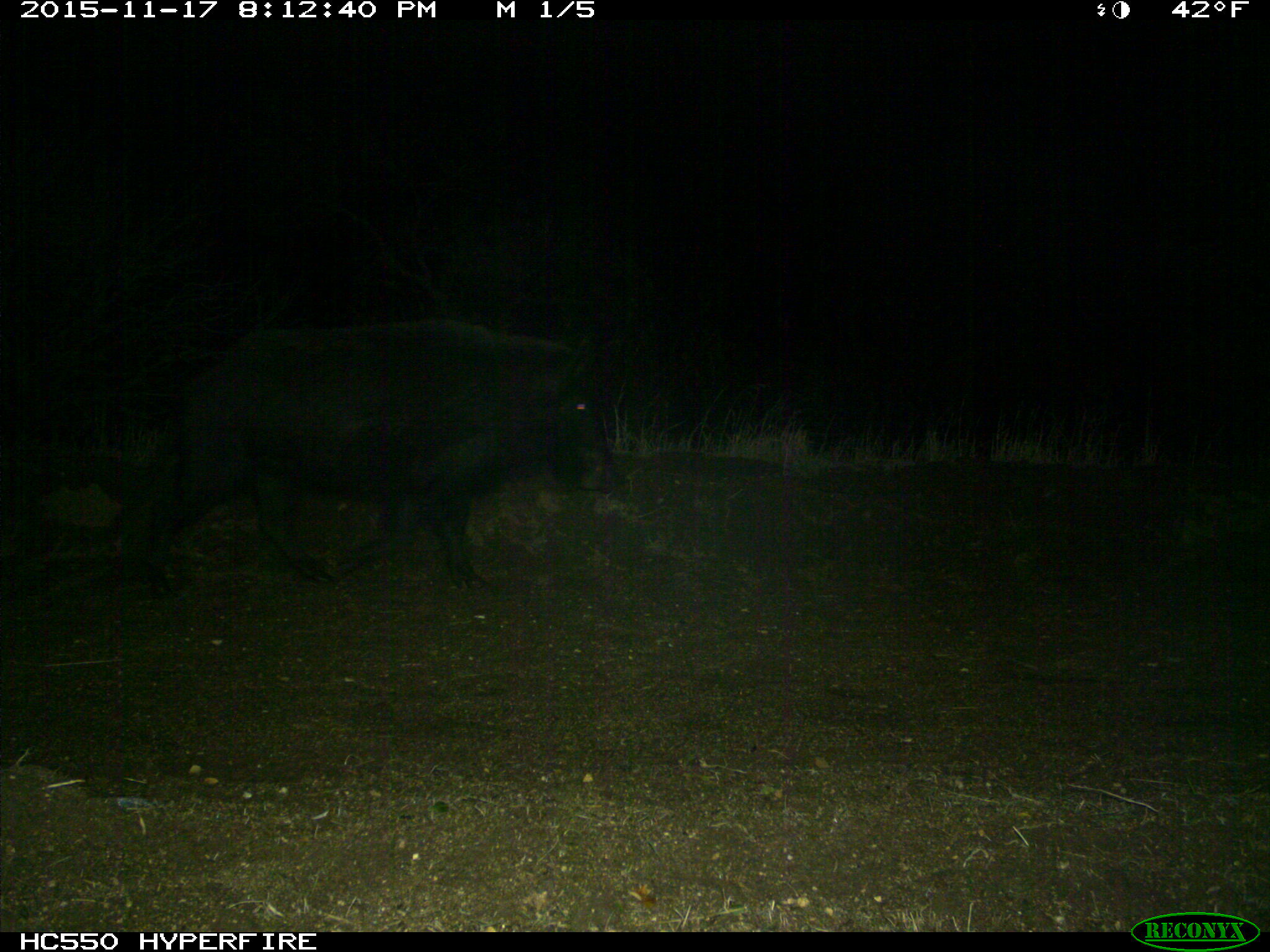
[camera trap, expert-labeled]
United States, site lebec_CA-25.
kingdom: Animalia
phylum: Chordata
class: Mammalia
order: Artiodactyla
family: Suidae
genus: Sus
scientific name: Sus scrofa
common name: wild boar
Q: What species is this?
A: Sus scrofa (wild boar).